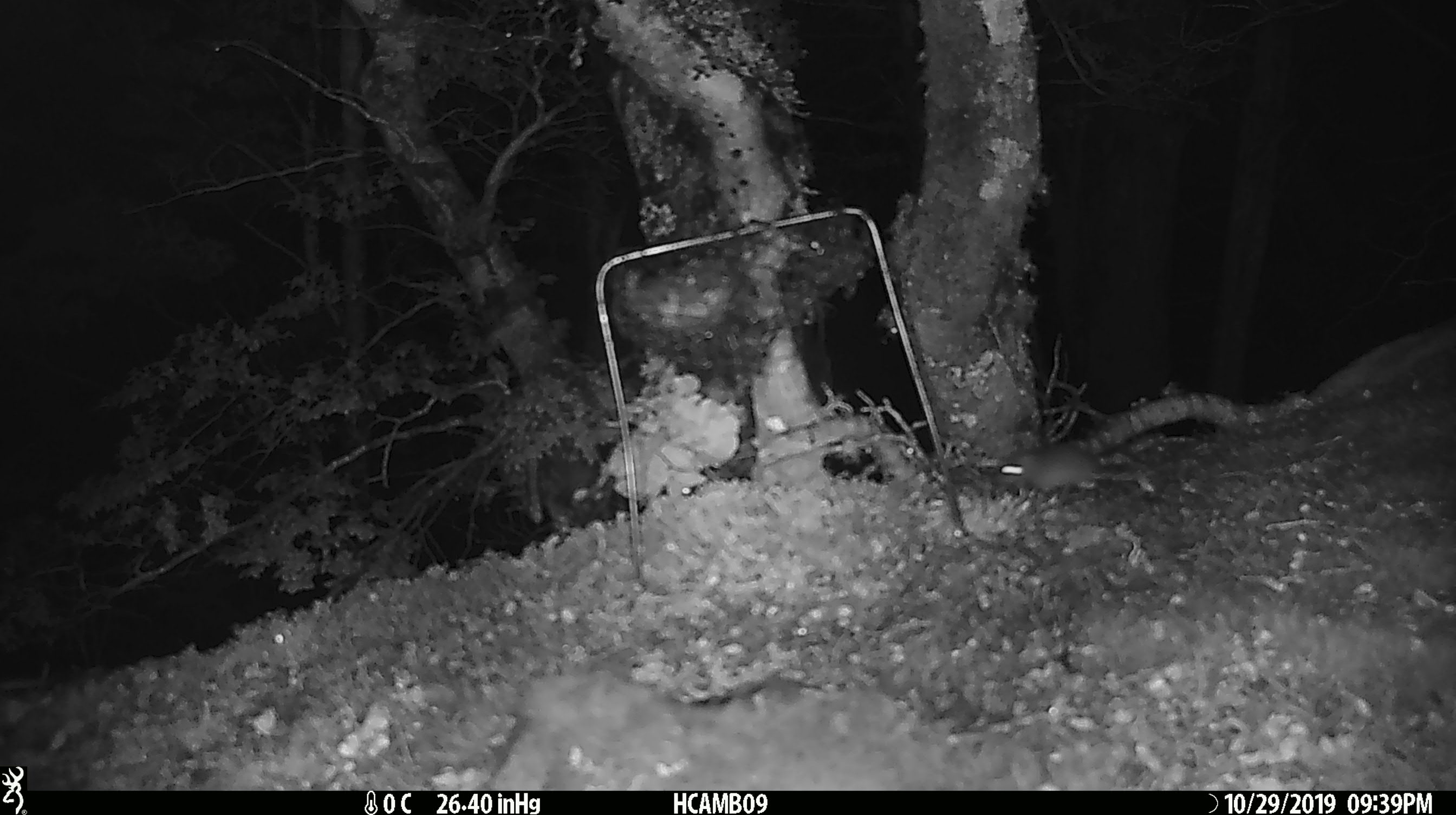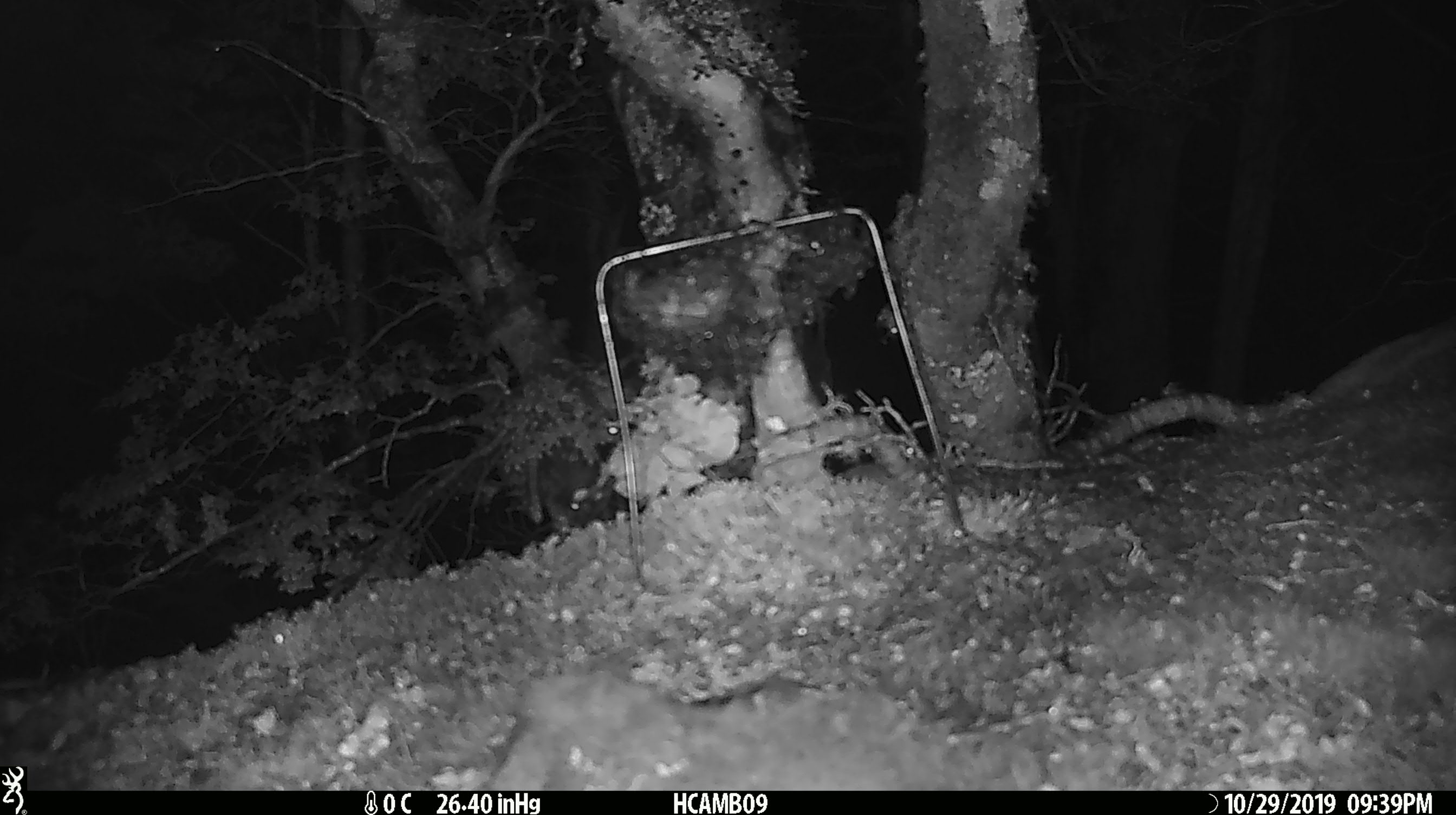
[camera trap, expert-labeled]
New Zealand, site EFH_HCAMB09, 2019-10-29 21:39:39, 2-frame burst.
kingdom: Animalia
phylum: Chordata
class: Mammalia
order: Rodentia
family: Muridae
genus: Mus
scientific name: Mus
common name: mouse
Mouse (Mus).